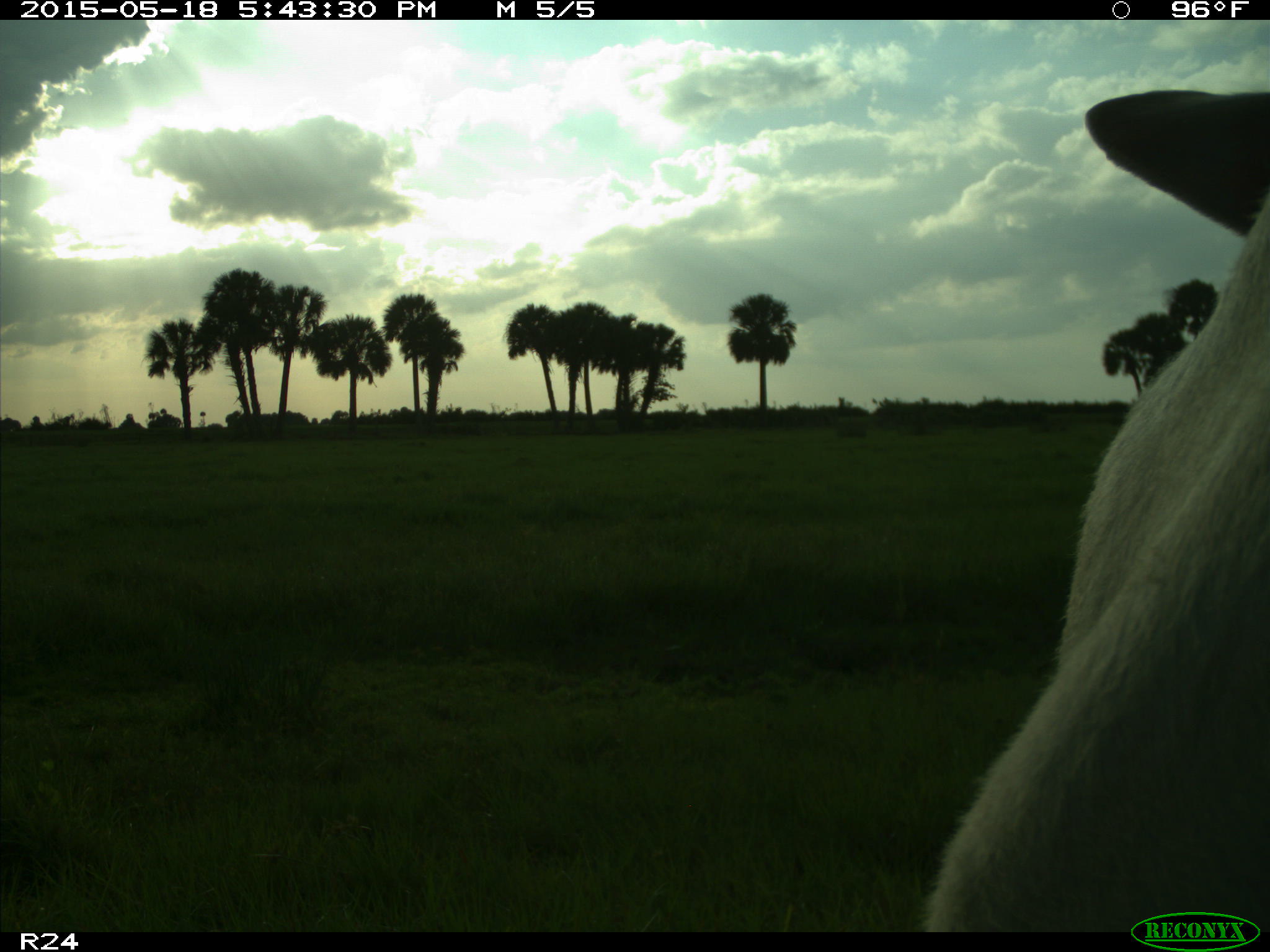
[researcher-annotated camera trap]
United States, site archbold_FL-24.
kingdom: Animalia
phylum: Chordata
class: Mammalia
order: Artiodactyla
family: Bovidae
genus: Bos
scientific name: Bos taurus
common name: domestic cow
Bos taurus (domestic cow).